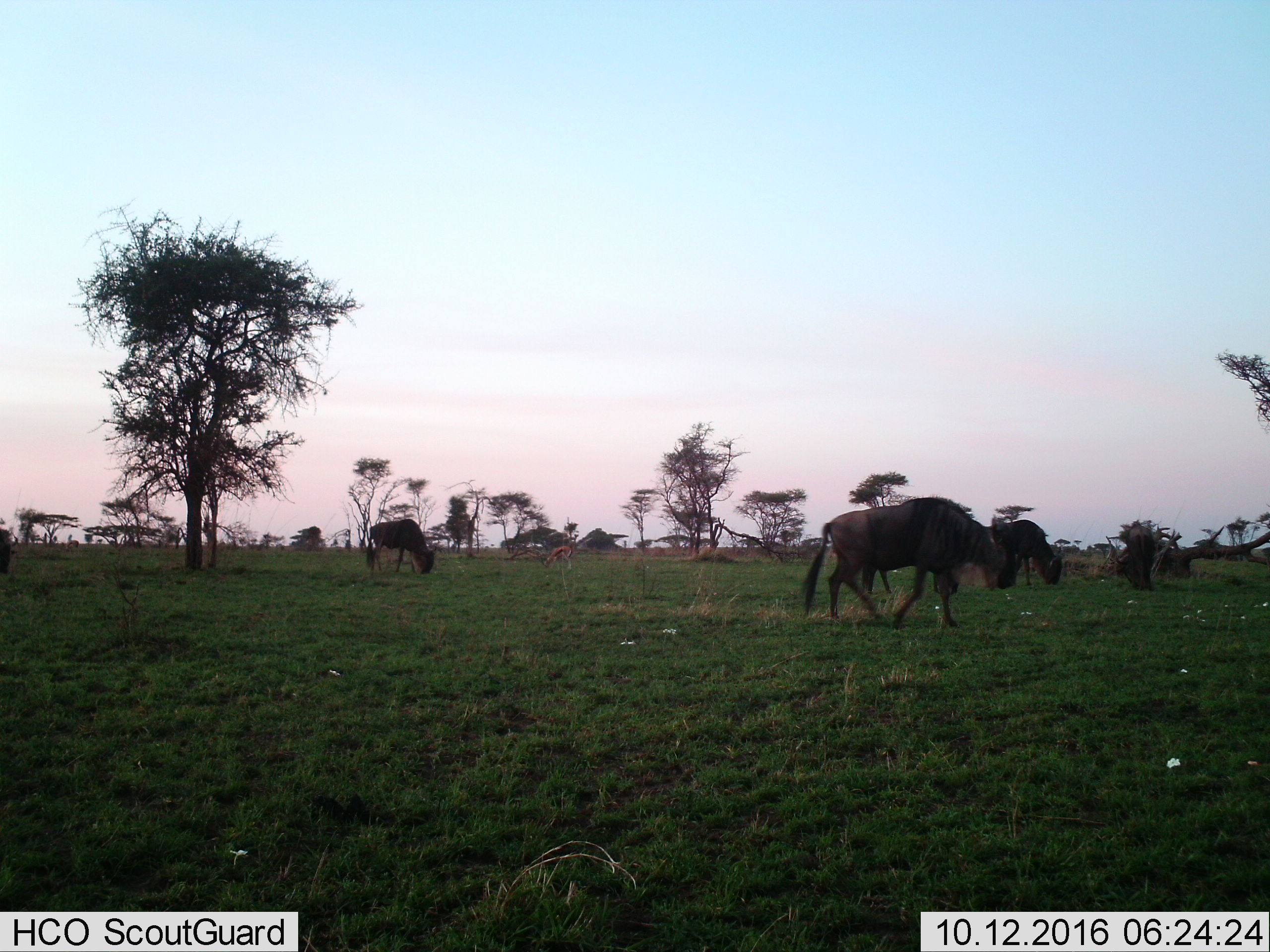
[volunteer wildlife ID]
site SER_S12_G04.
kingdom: Animalia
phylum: Chordata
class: Mammalia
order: Artiodactyla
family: Bovidae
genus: Connochaetes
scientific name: Connochaetes taurinus taurinus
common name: blue wildebeest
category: wildebeestblue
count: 4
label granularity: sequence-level